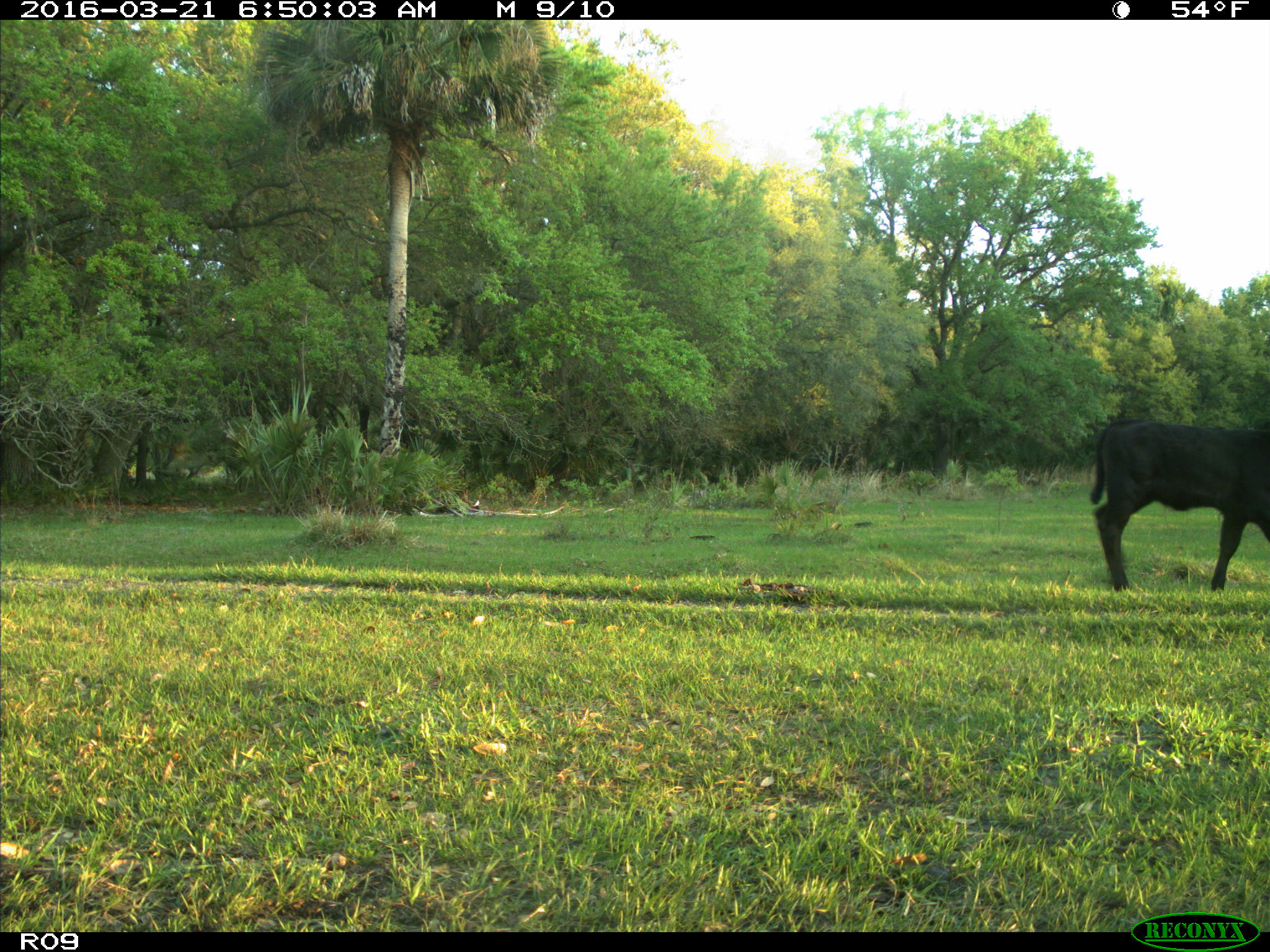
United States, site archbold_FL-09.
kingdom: Animalia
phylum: Chordata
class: Mammalia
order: Artiodactyla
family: Bovidae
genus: Bos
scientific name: Bos taurus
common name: domestic cow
Bos taurus (domestic cow).